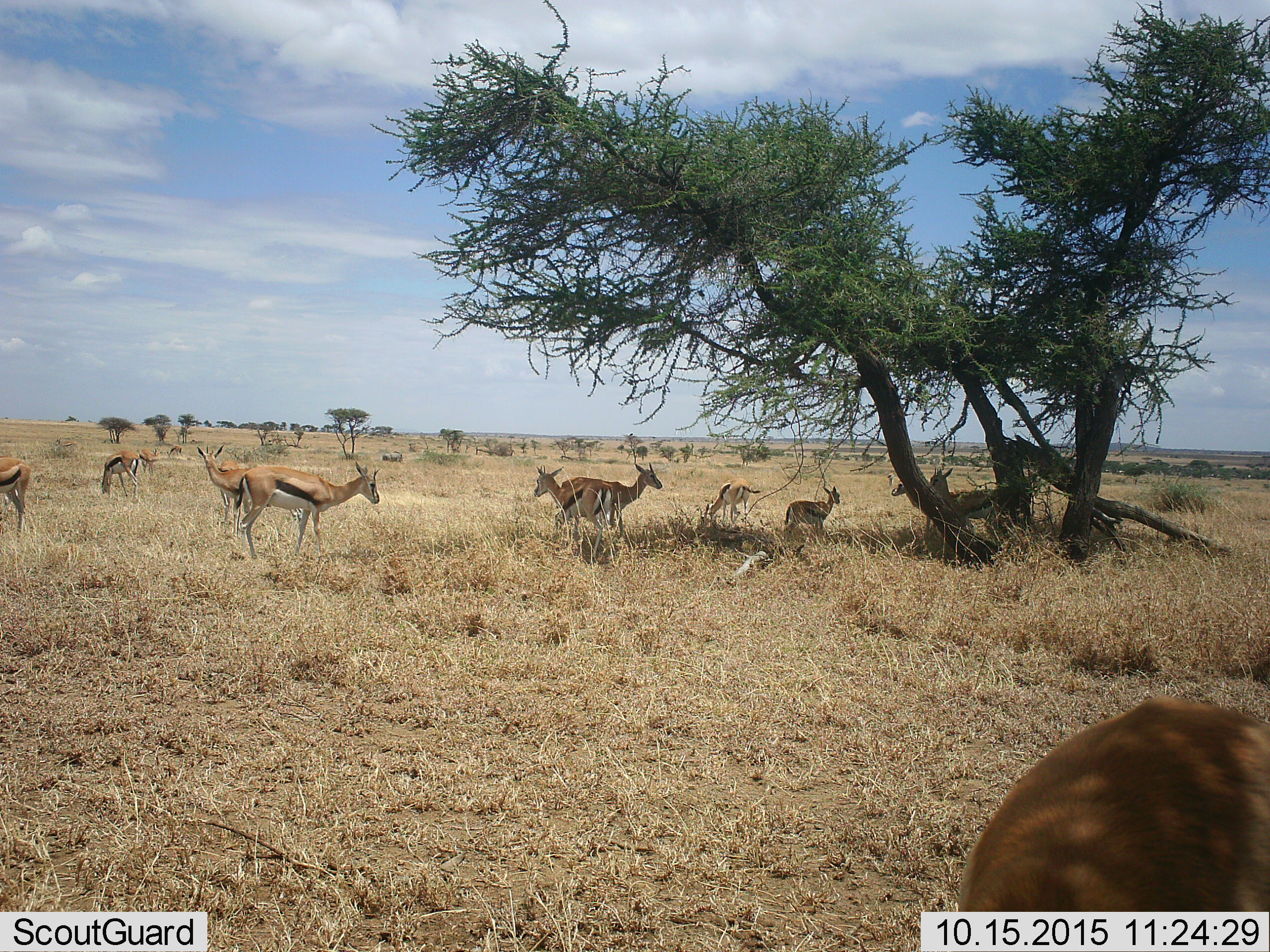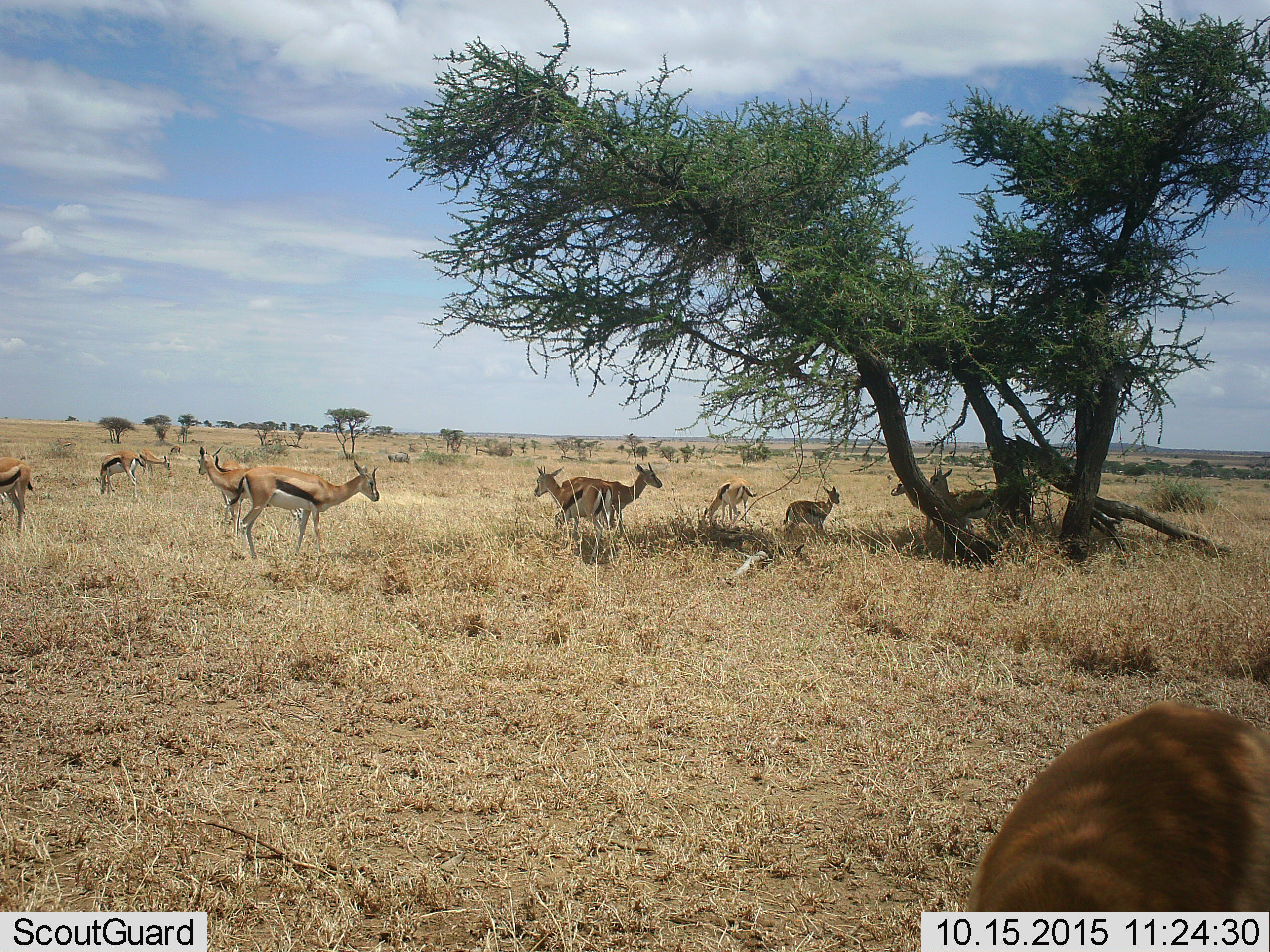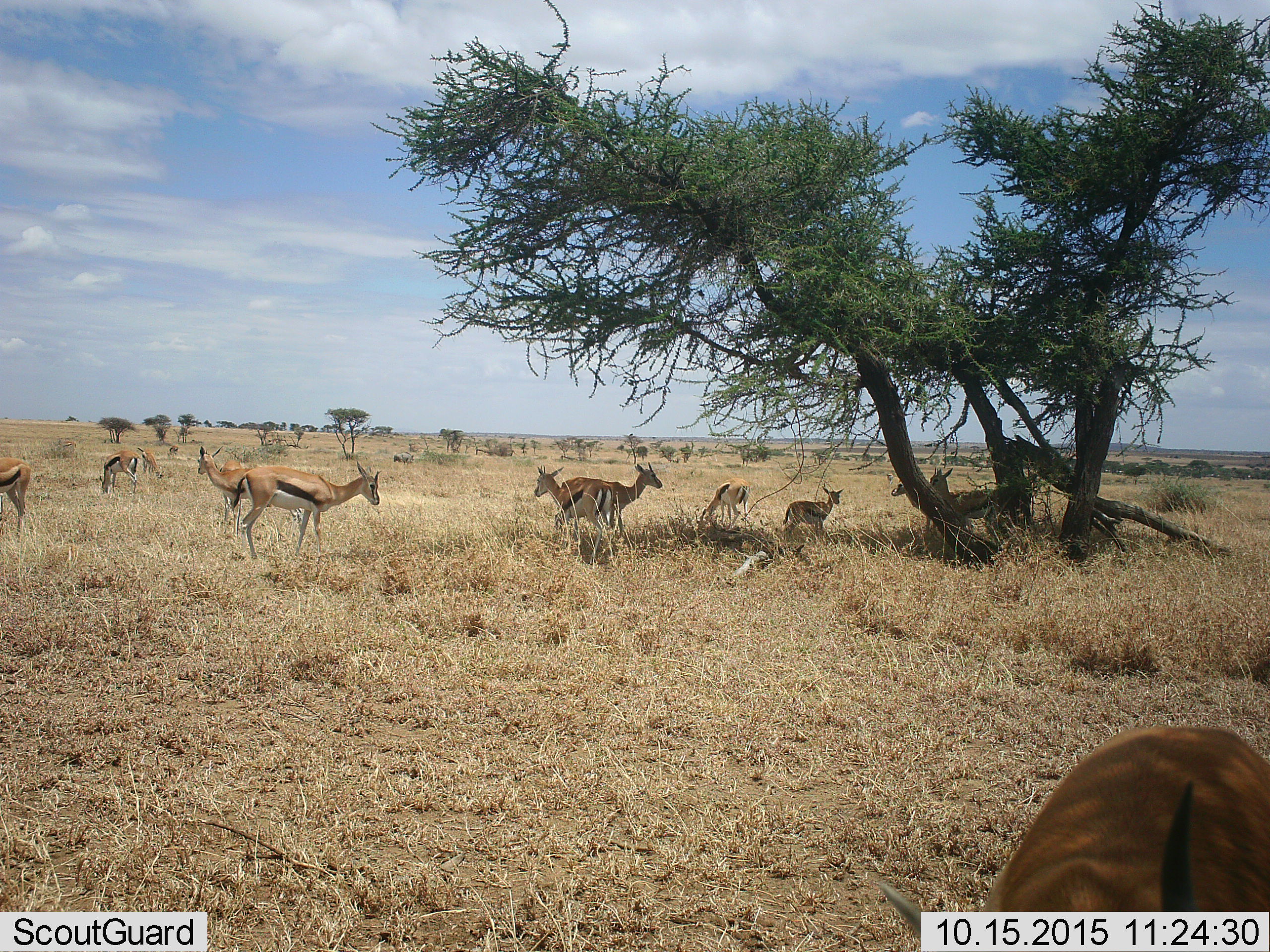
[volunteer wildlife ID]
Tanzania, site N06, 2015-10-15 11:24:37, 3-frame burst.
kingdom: Animalia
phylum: Chordata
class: Mammalia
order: Artiodactyla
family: Bovidae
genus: Eudorcas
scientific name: Eudorcas thomsonii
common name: thomson's gazelle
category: gazellethomsons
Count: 11-50.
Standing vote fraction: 100%.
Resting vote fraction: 12%.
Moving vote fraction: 38%.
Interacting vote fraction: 0%.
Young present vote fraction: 50%.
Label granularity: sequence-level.